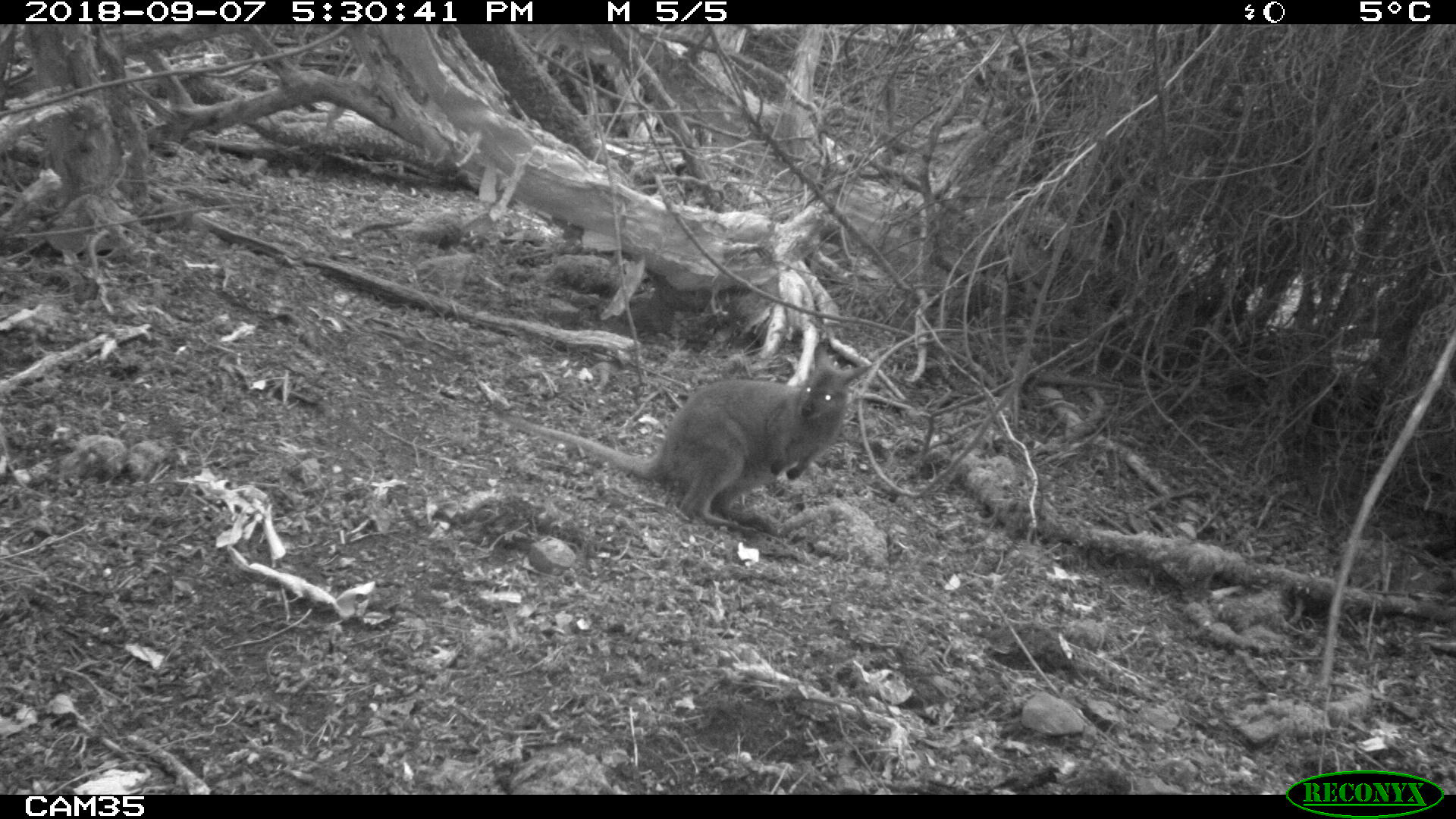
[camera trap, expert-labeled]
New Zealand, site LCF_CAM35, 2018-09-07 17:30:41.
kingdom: Animalia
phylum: Chordata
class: Mammalia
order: Diprotodontia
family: Macropodidae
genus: Notamacropus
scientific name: Notamacropus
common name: wallaby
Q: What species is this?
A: Wallaby (Notamacropus).